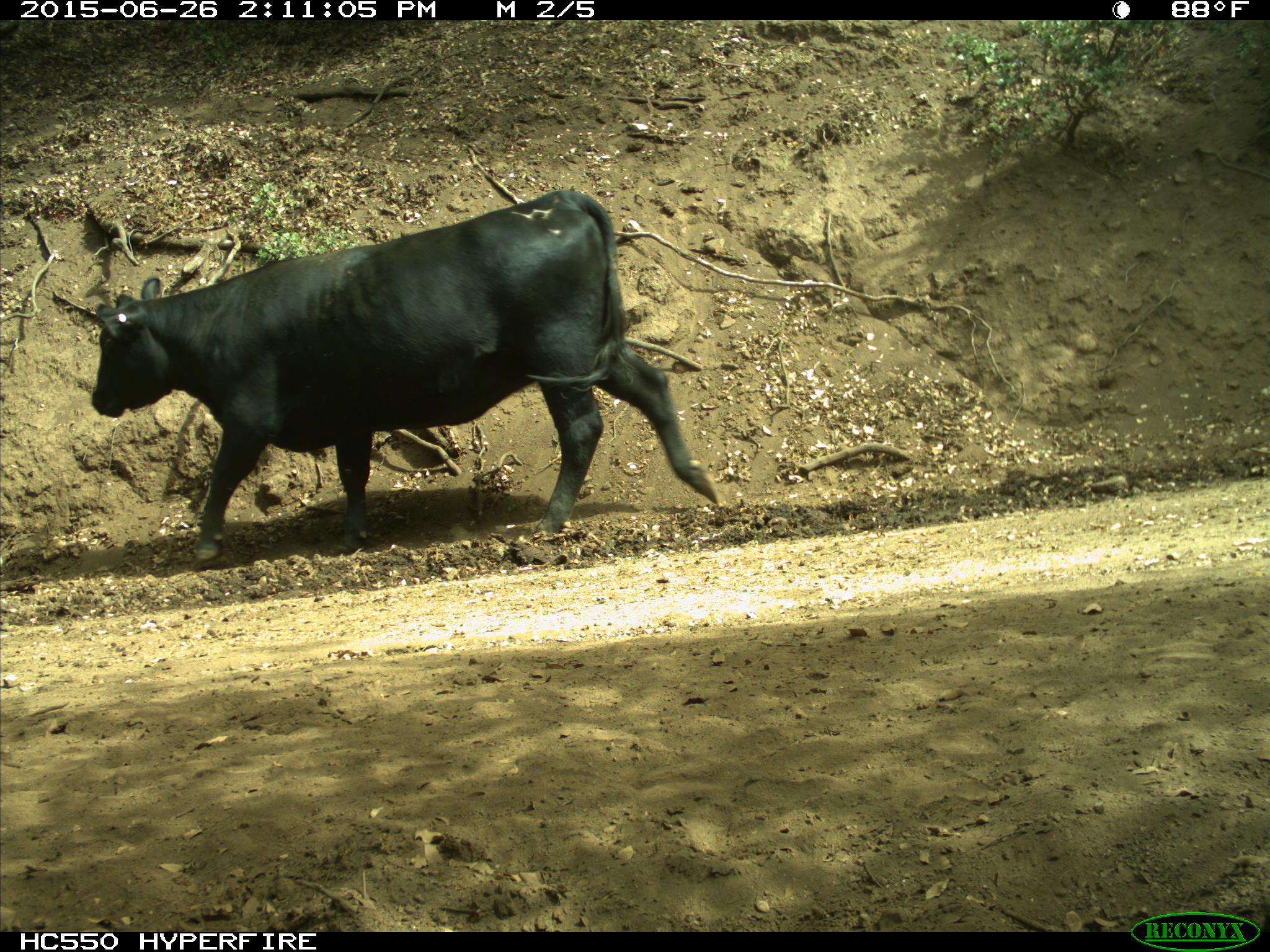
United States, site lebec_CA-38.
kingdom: Animalia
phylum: Chordata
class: Mammalia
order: Artiodactyla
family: Bovidae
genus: Bos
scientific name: Bos taurus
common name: domestic cow